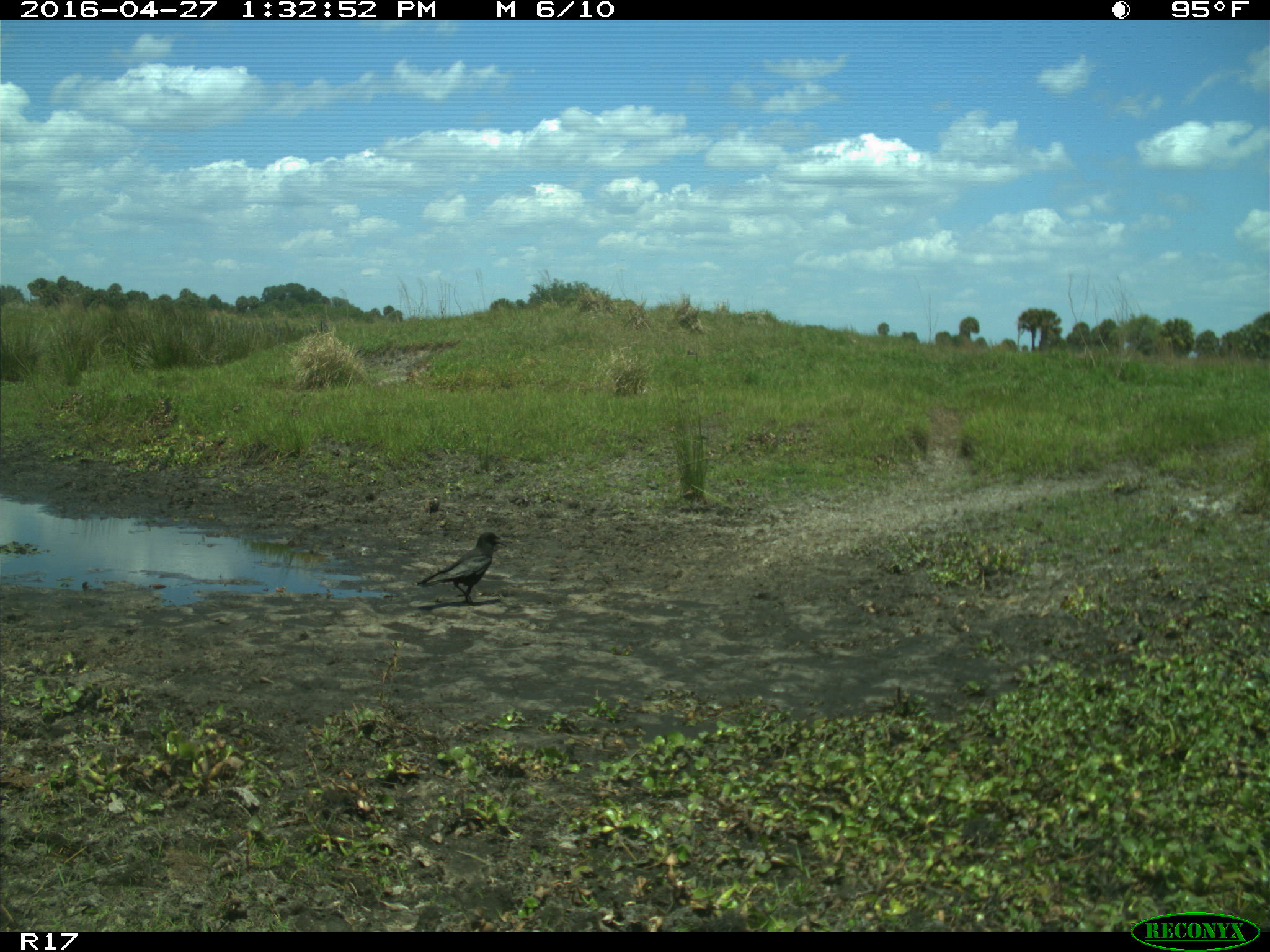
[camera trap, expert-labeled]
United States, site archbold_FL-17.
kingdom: Animalia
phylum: Chordata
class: Aves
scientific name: Aves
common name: birds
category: unidentified bird